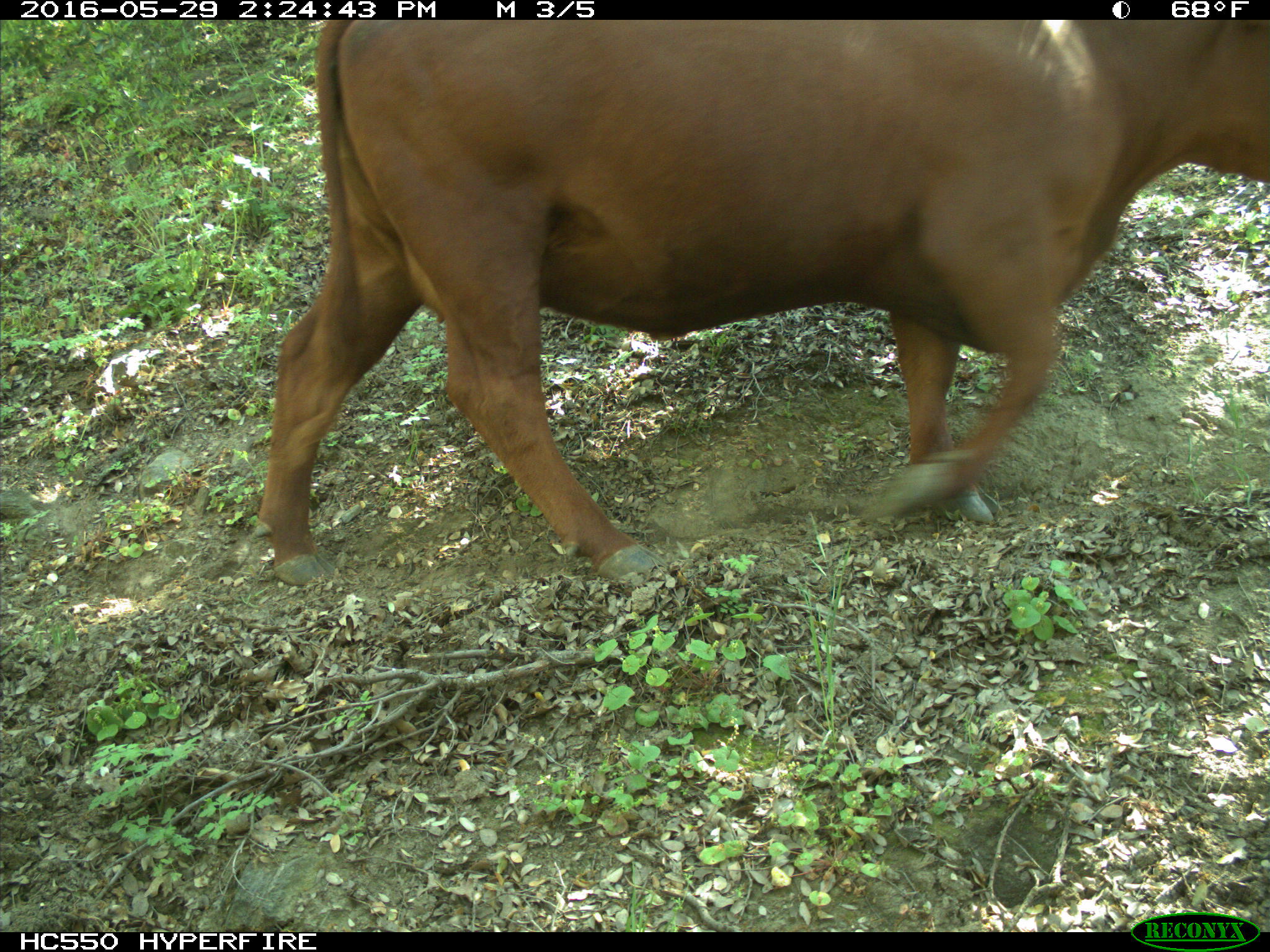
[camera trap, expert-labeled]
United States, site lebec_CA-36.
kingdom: Animalia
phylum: Chordata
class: Mammalia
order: Artiodactyla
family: Bovidae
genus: Bos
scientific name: Bos taurus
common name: domestic cow